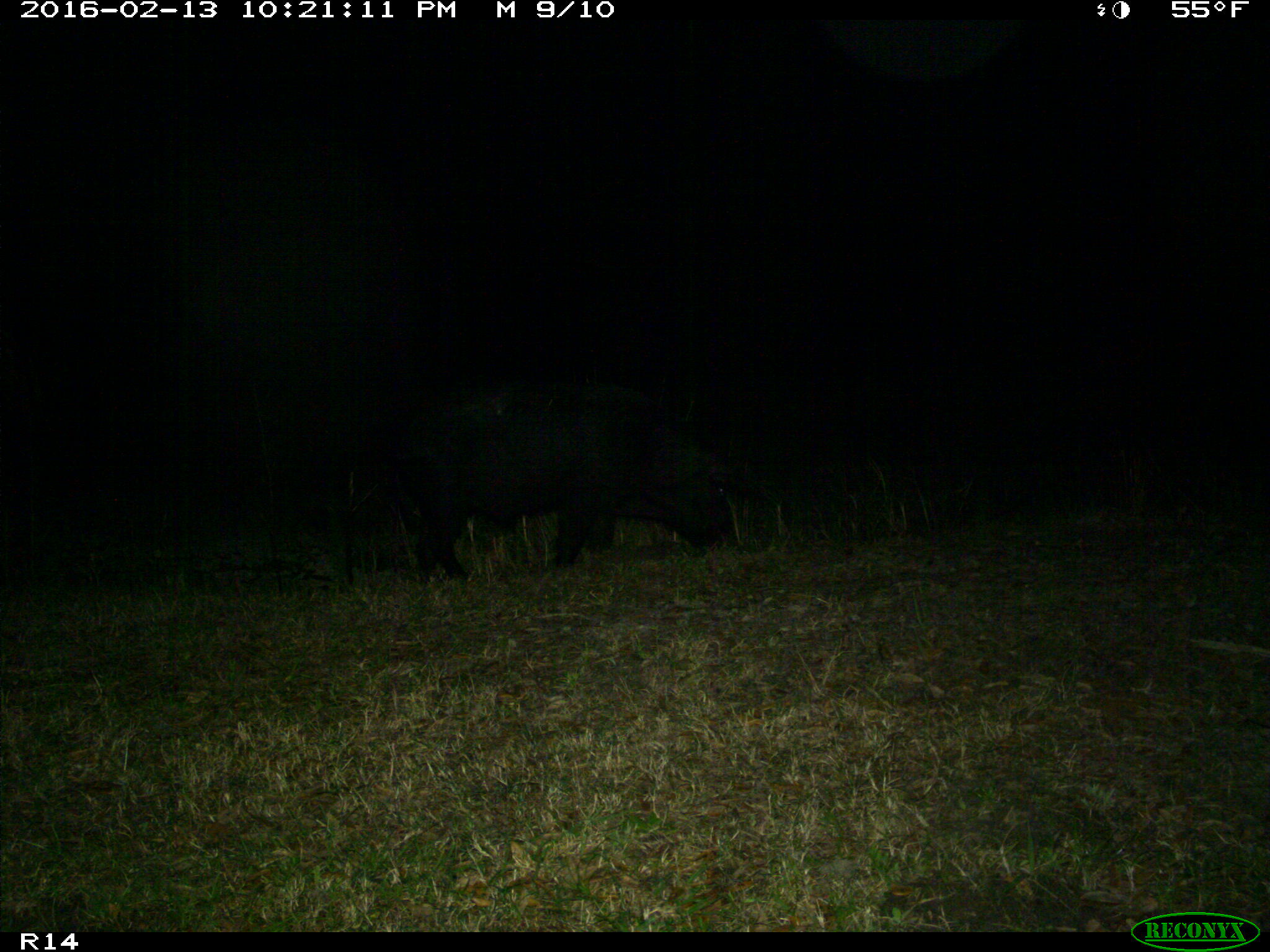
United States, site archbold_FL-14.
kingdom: Animalia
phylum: Chordata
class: Mammalia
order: Artiodactyla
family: Suidae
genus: Sus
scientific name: Sus scrofa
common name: wild boar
Sus scrofa (wild boar).